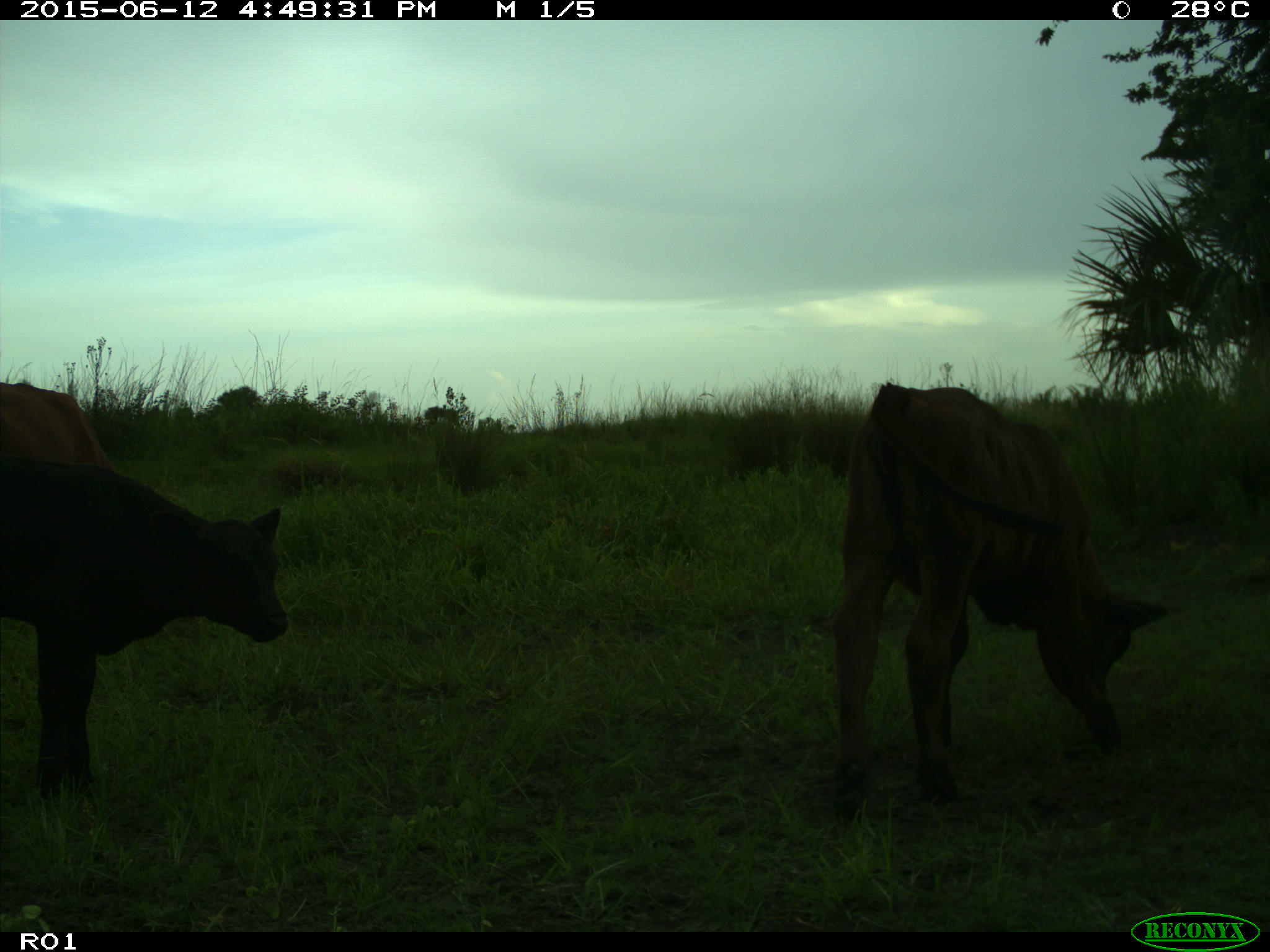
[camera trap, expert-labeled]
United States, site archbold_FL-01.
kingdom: Animalia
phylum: Chordata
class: Mammalia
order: Artiodactyla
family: Bovidae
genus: Bos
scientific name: Bos taurus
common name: domestic cow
Bos taurus (domestic cow).